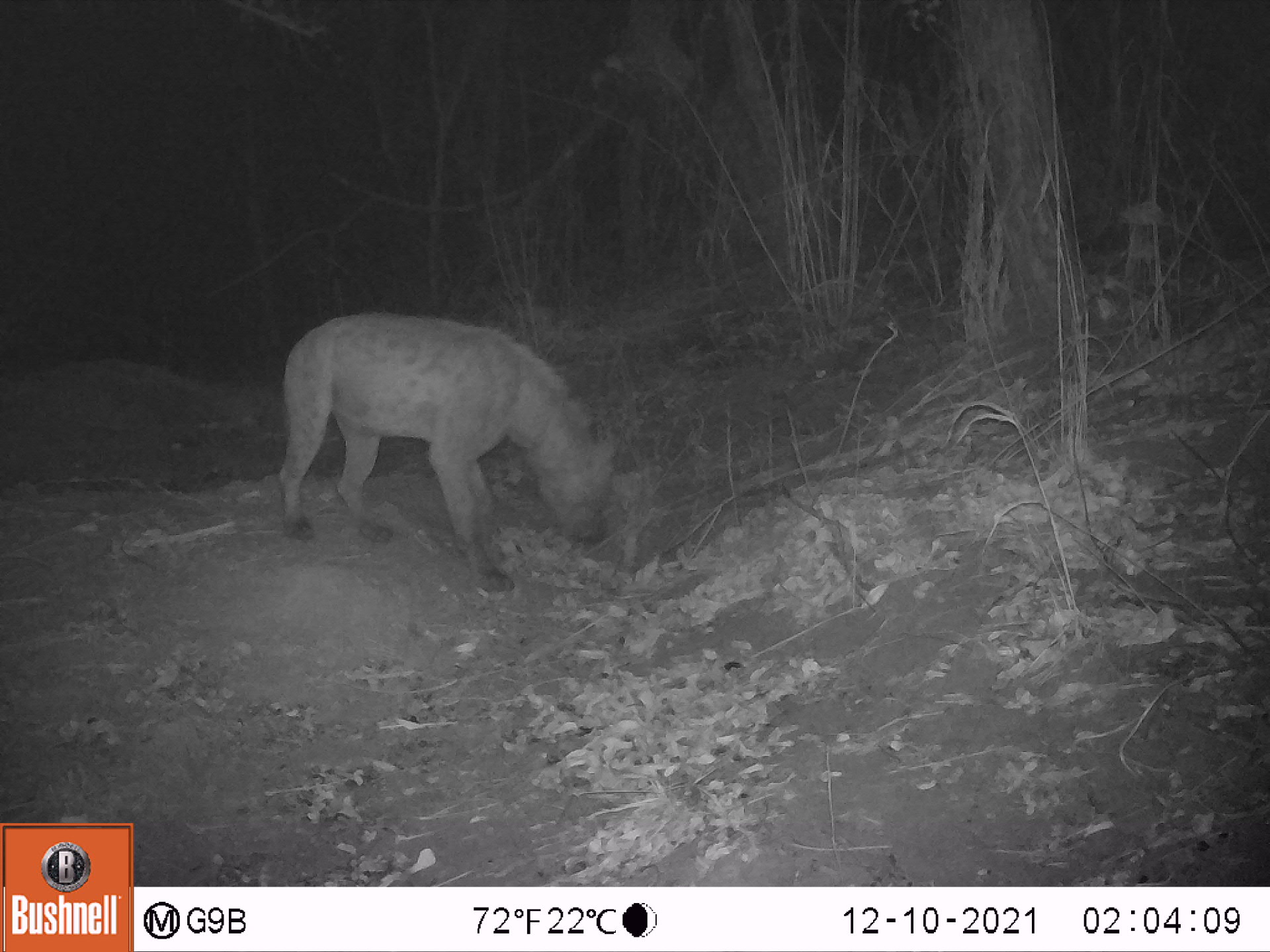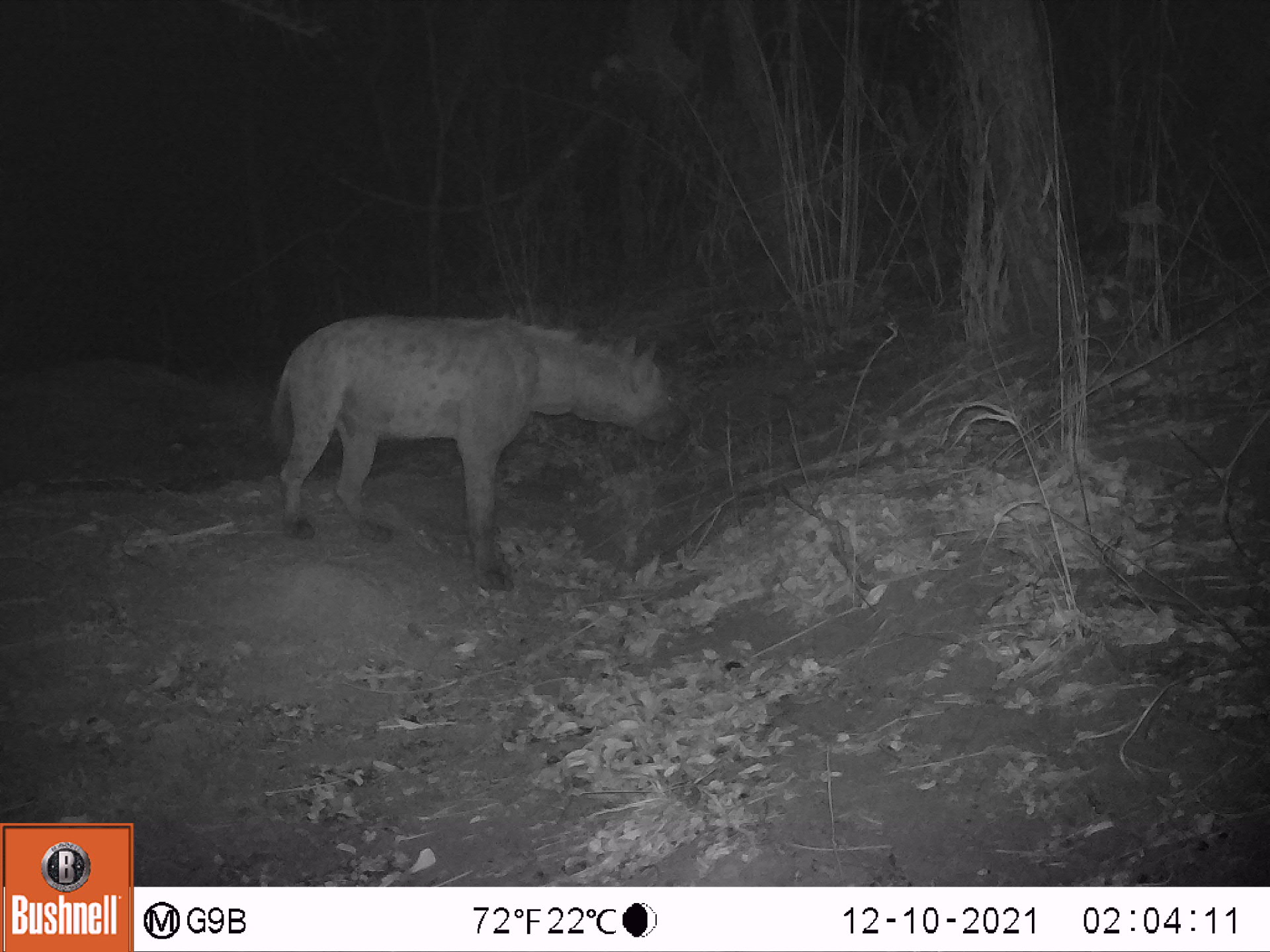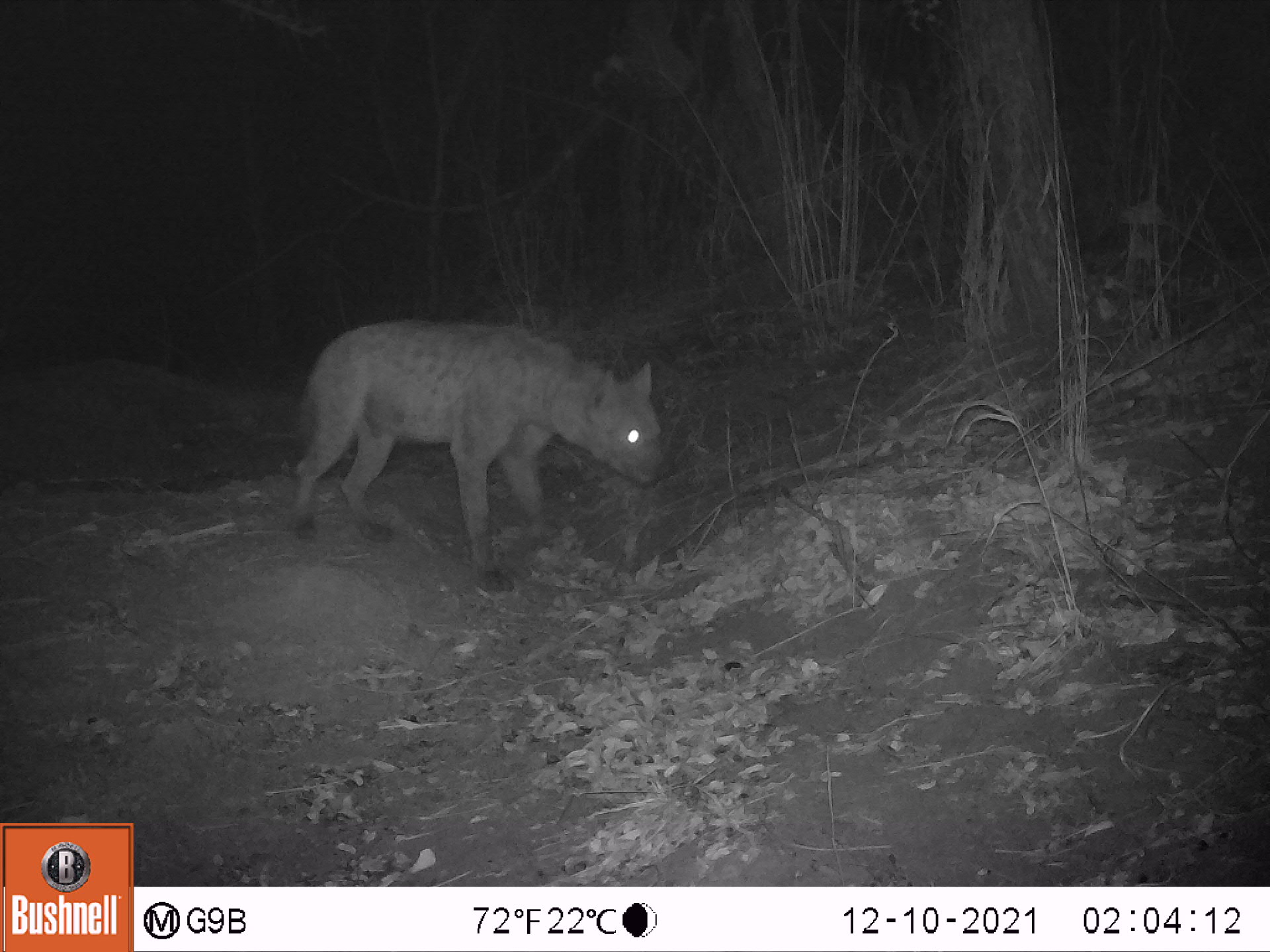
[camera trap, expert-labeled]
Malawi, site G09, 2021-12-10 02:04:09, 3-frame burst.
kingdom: Animalia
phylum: Chordata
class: Mammalia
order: Carnivora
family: Hyaenidae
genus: Crocuta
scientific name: Crocuta crocuta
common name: spotted hyena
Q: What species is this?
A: Spotted hyena (Crocuta crocuta).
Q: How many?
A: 1.